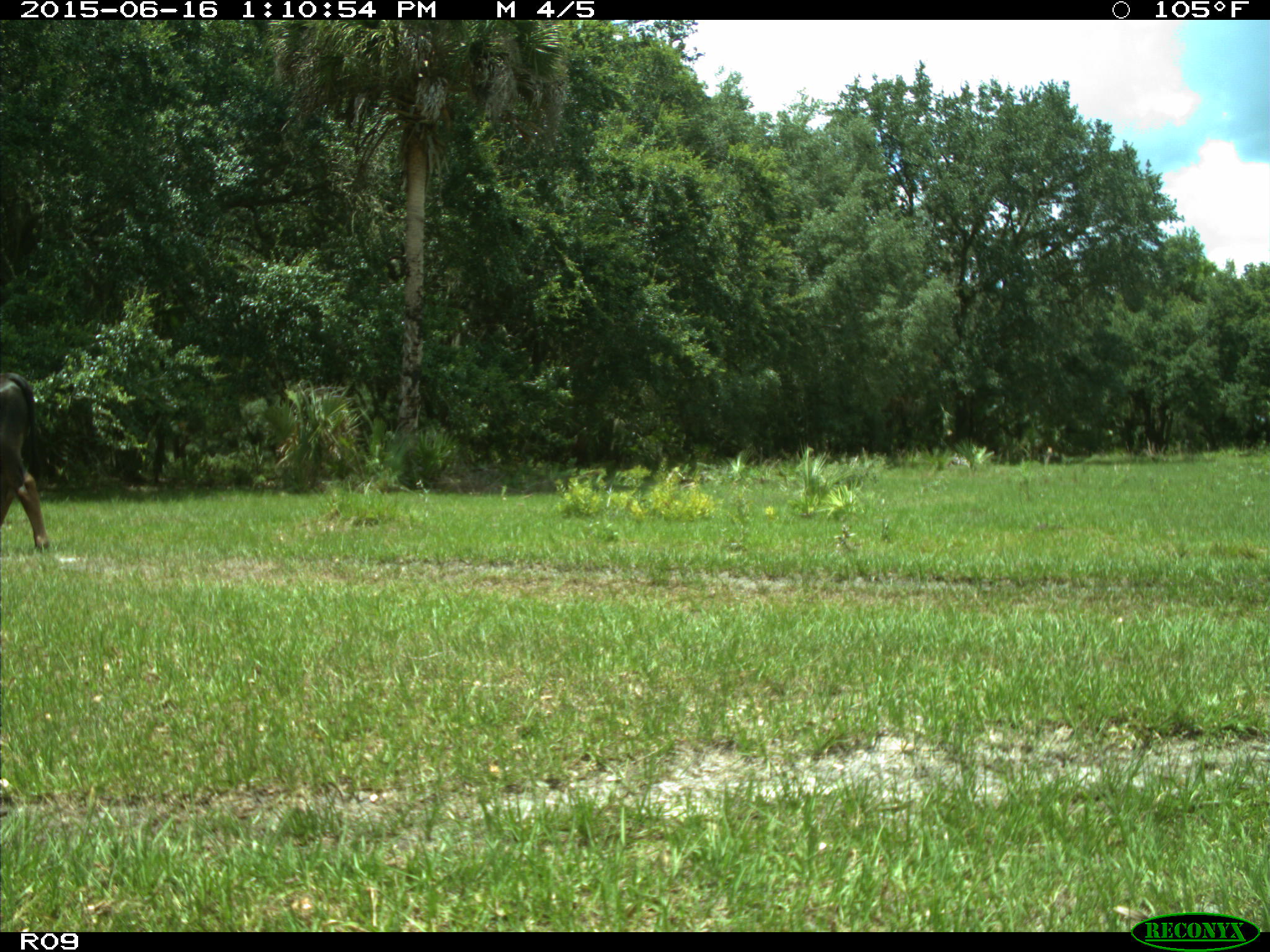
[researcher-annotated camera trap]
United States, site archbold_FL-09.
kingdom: Animalia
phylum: Chordata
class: Mammalia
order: Artiodactyla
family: Bovidae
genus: Bos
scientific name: Bos taurus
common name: domestic cow